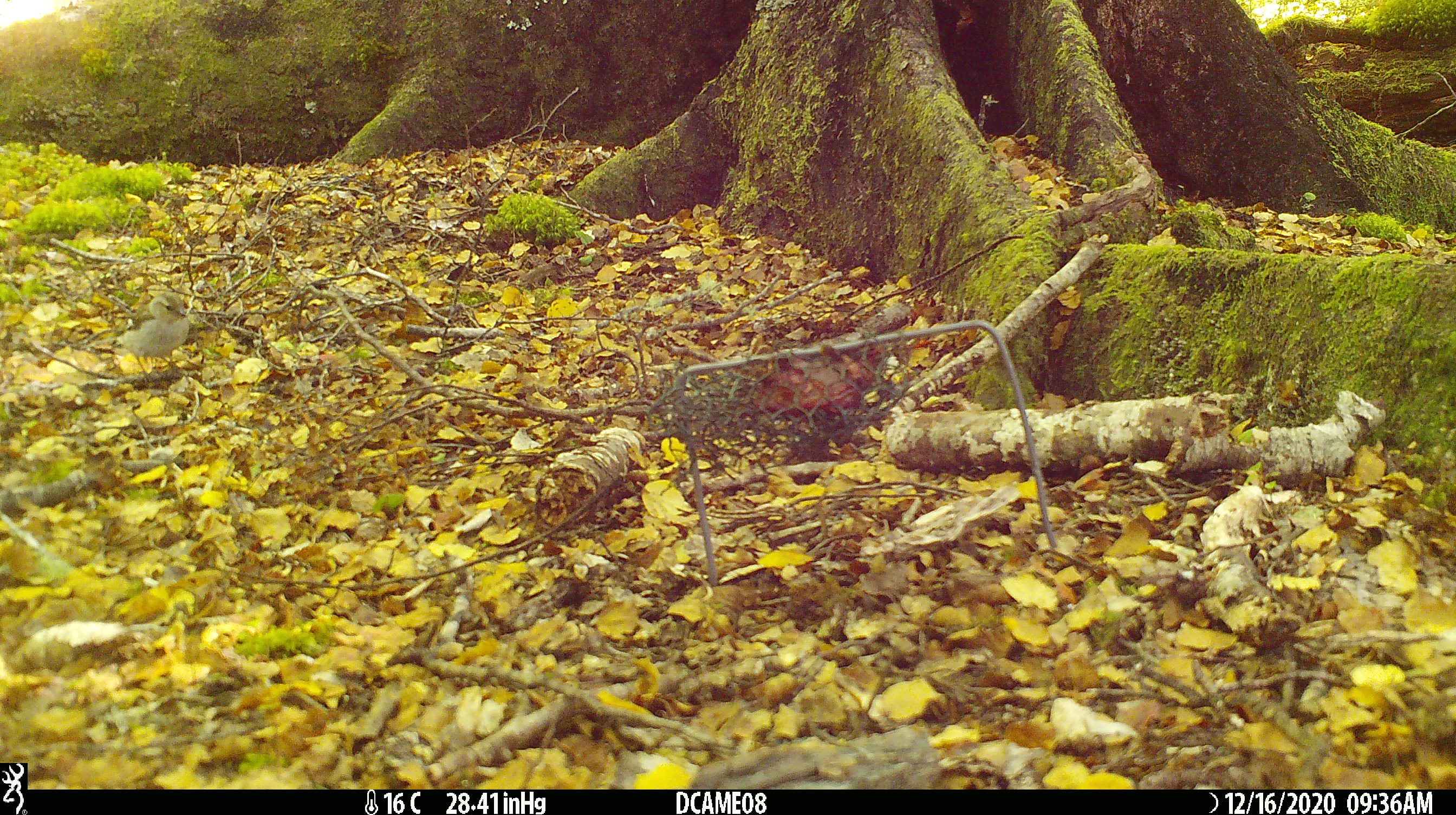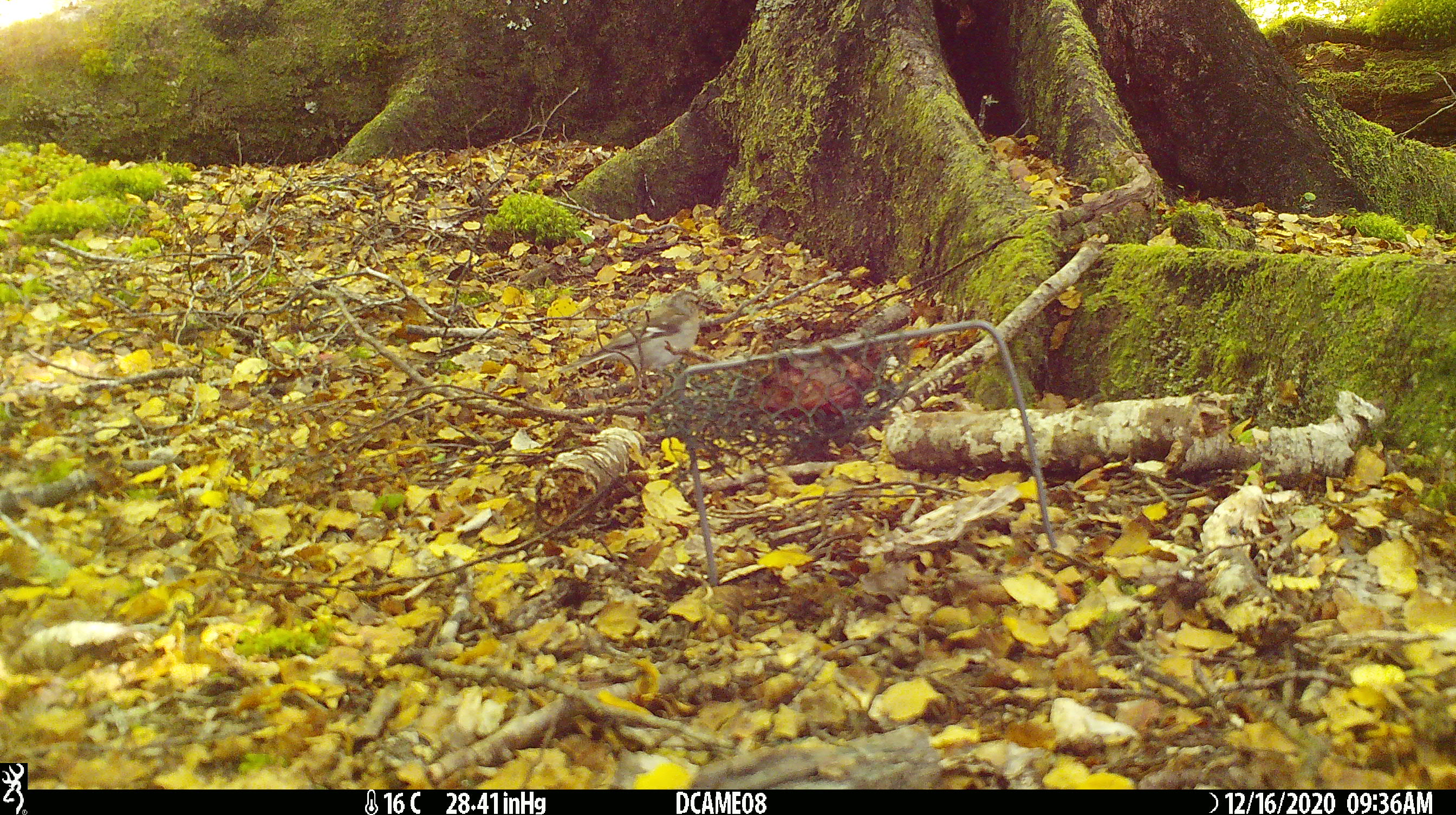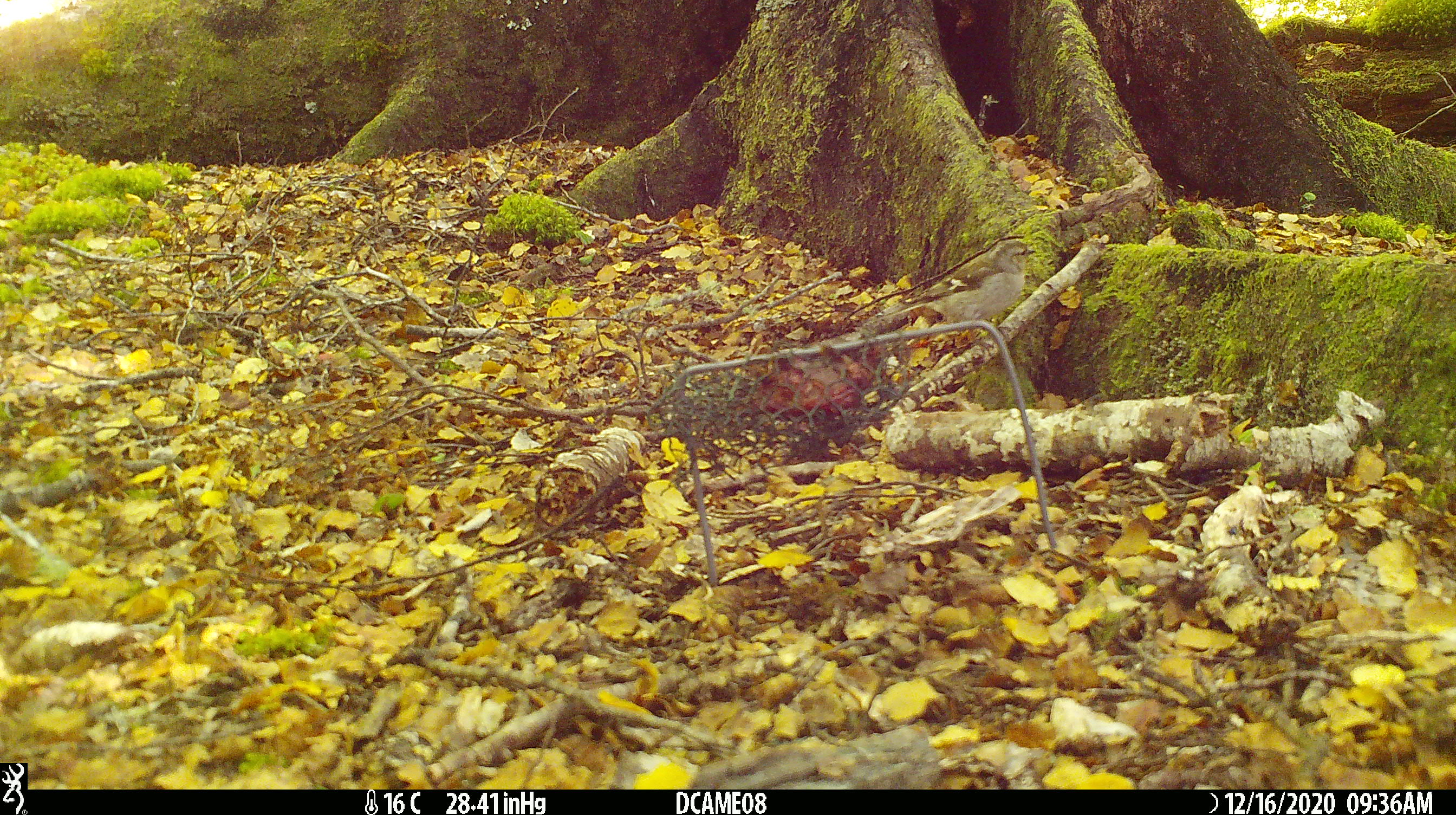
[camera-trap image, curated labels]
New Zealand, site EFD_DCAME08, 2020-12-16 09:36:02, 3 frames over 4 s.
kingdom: Animalia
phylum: Chordata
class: Aves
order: Passeriformes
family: Fringillidae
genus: Fringilla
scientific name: Fringilla coelebs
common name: common chaffinch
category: chaffinch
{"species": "chaffinch (common chaffinch) (Fringilla coelebs)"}